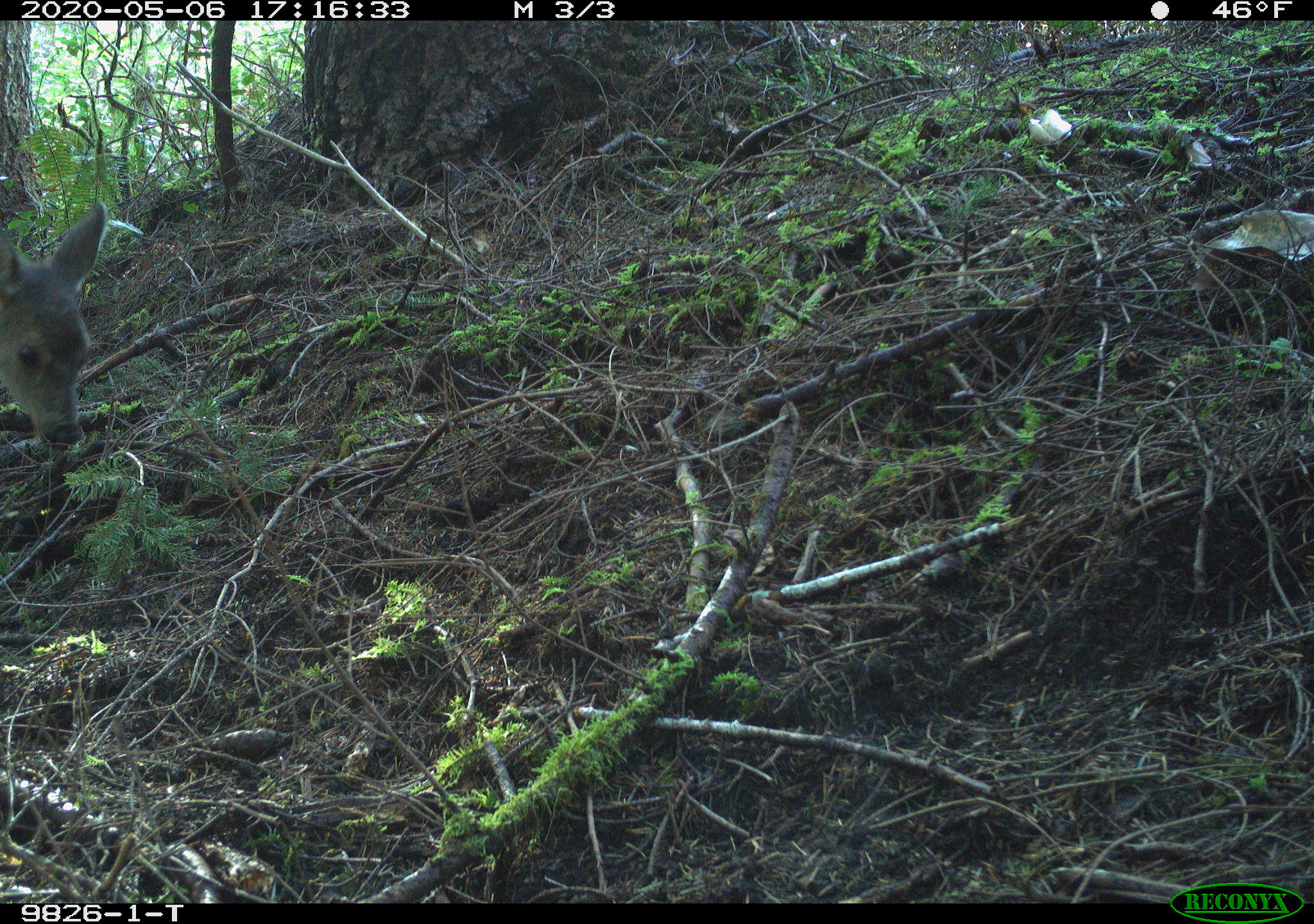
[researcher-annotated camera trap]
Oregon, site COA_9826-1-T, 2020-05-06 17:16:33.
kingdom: Animalia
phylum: Chordata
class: Mammalia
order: Artiodactyla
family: Cervidae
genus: Odocoileus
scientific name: Odocoileus hemionus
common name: black-tailed deer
Black-tailed deer (Odocoileus hemionus).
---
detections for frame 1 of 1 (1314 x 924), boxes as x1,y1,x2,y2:
black-tailed deer: 3,189,112,460